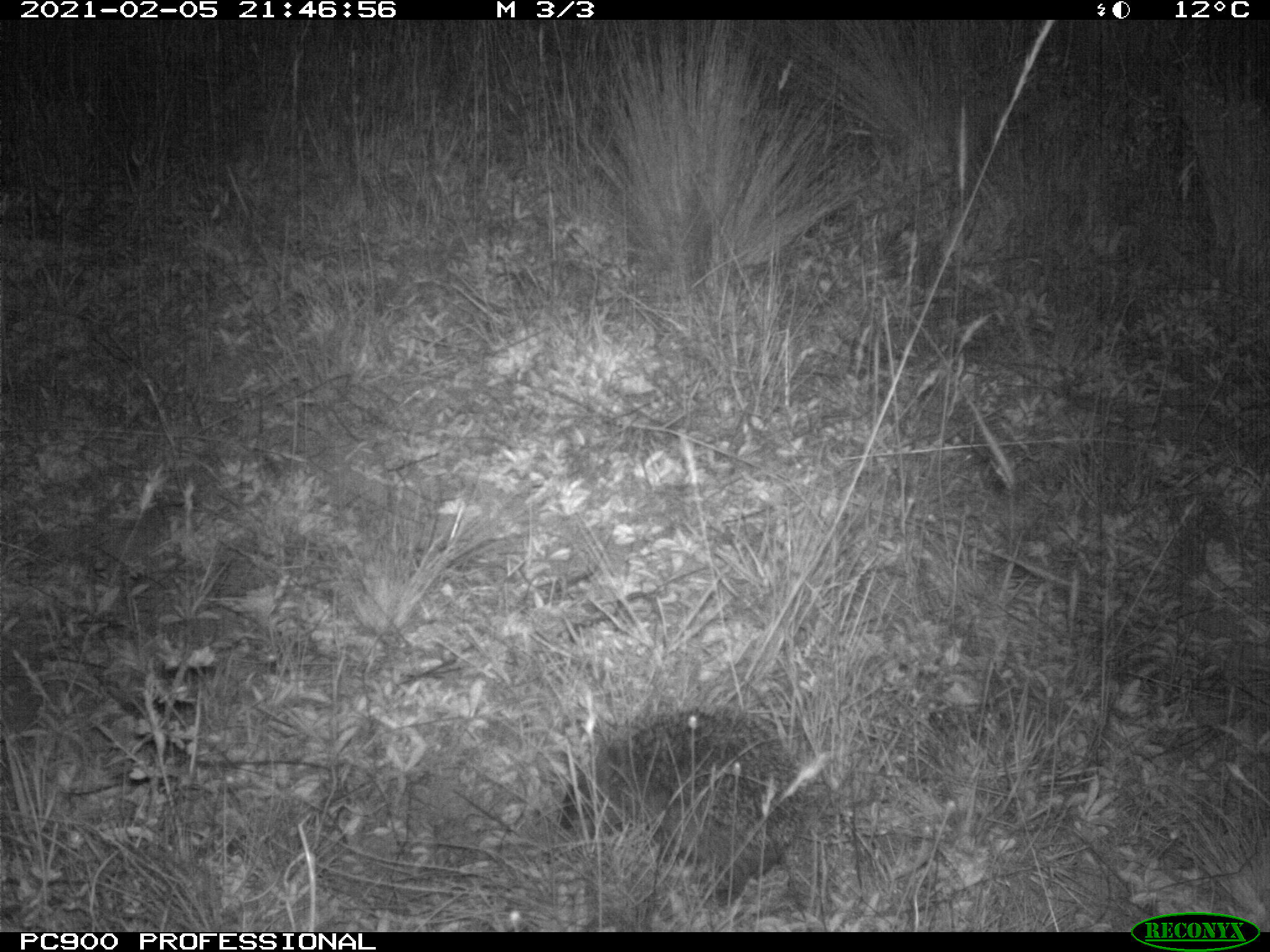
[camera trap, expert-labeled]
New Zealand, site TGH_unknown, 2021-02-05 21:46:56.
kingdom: Animalia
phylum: Chordata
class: Mammalia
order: Eulipotyphla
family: Erinaceidae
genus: Erinaceus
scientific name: Erinaceus europaeus europaeus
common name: european hedgehog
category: hedgehog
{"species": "hedgehog (european hedgehog) (Erinaceus europaeus europaeus)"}